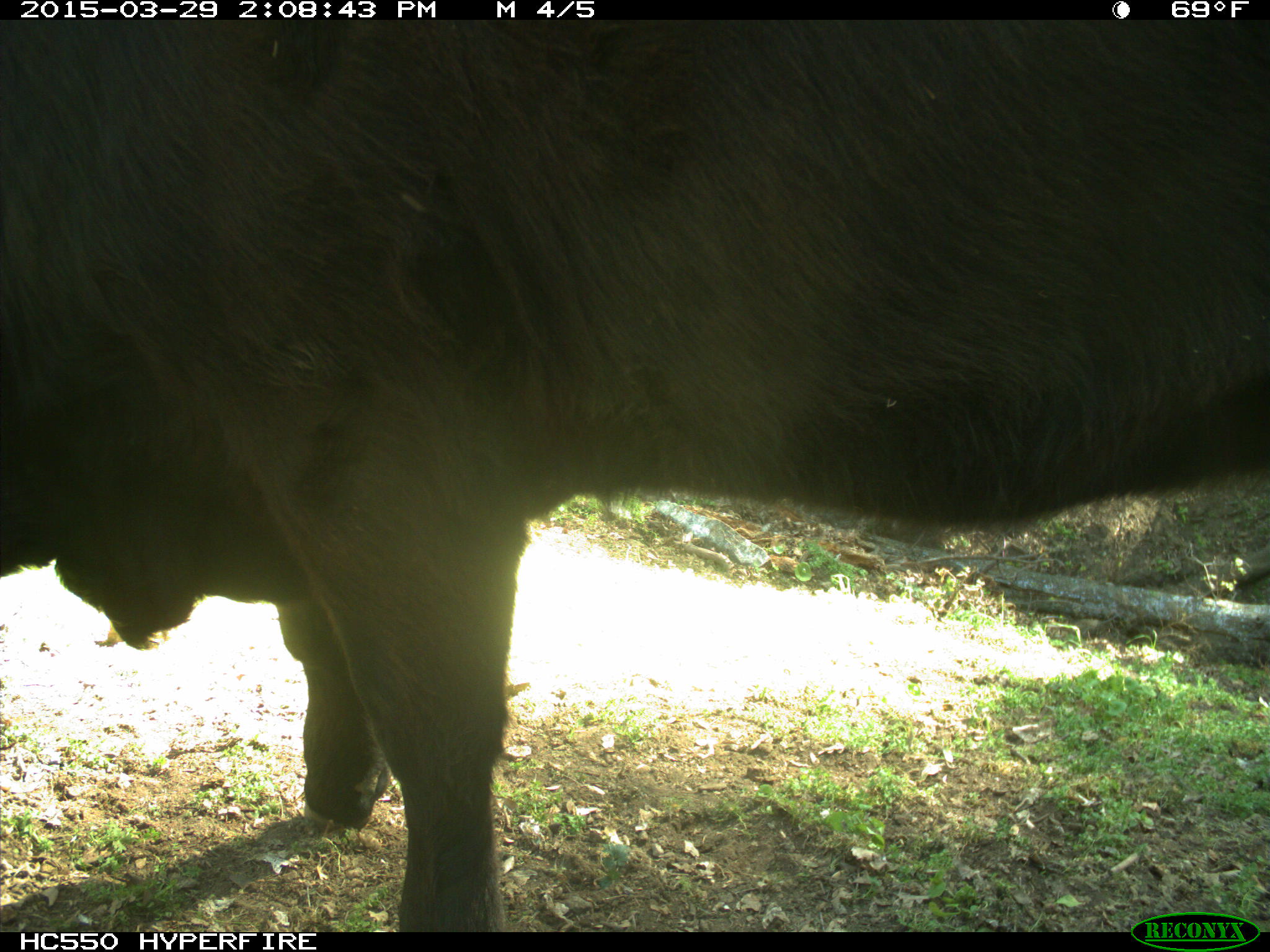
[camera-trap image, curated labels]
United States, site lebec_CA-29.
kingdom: Animalia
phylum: Chordata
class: Mammalia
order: Artiodactyla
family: Bovidae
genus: Bos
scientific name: Bos taurus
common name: domestic cow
Bos taurus (domestic cow).